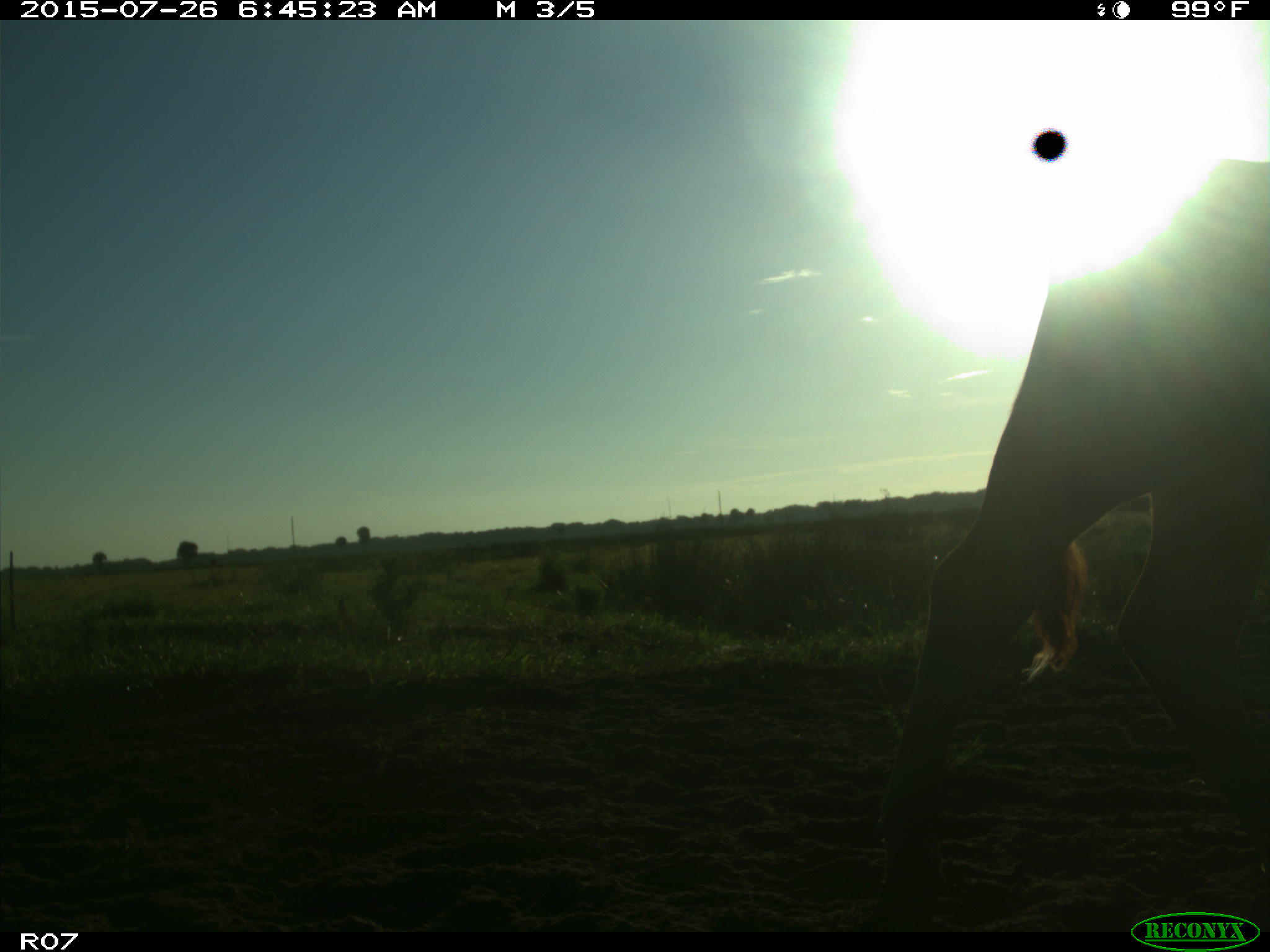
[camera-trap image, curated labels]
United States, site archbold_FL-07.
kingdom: Animalia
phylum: Chordata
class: Mammalia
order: Artiodactyla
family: Bovidae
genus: Bos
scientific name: Bos taurus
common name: domestic cow